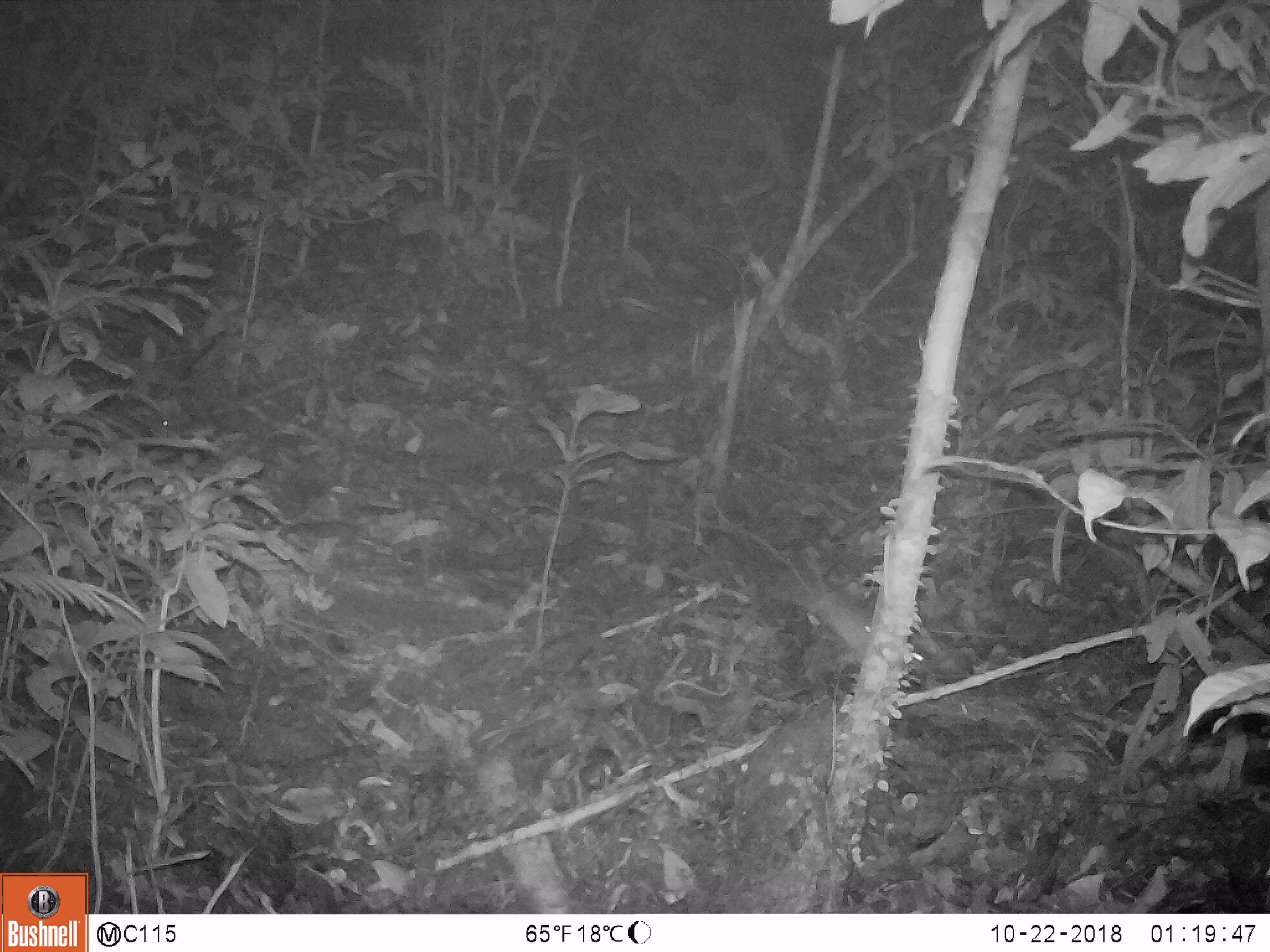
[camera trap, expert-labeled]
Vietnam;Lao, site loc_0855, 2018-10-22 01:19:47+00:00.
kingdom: Animalia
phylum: Chordata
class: Mammalia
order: Rodentia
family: Muridae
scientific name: Muridae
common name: old-world mice and rats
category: unidentified murid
Unidentified murid (old-world mice and rats) (Muridae). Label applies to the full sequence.